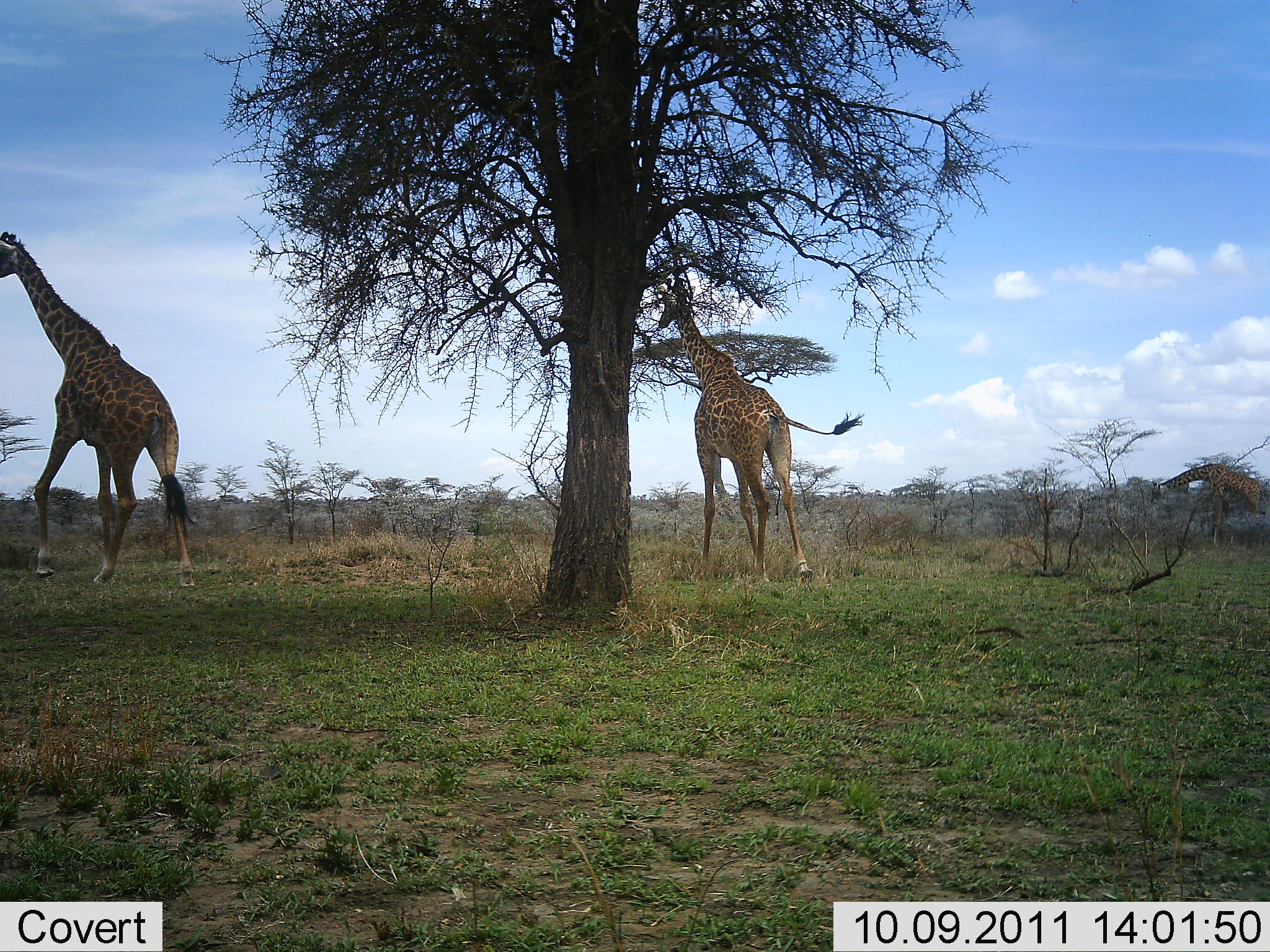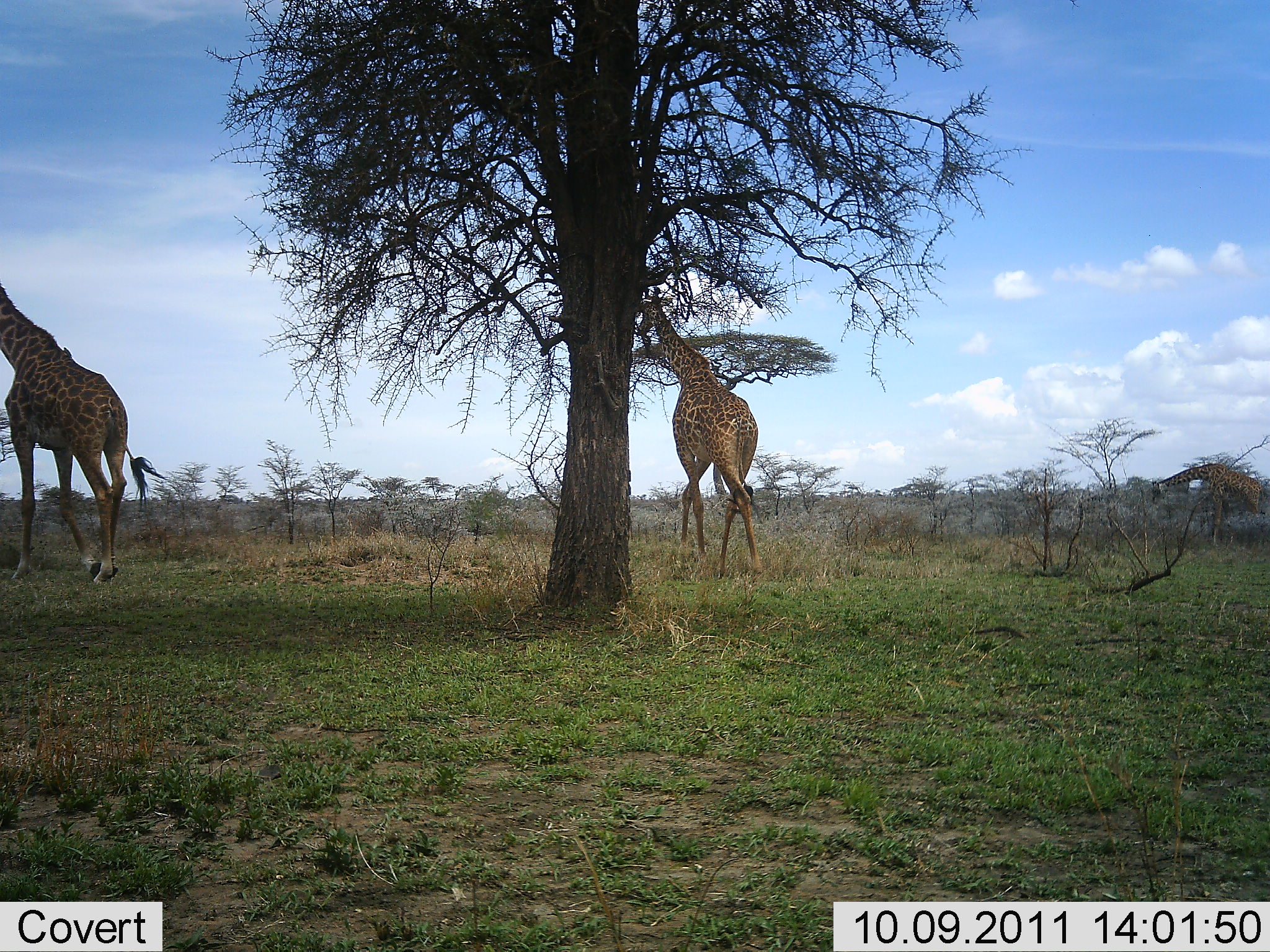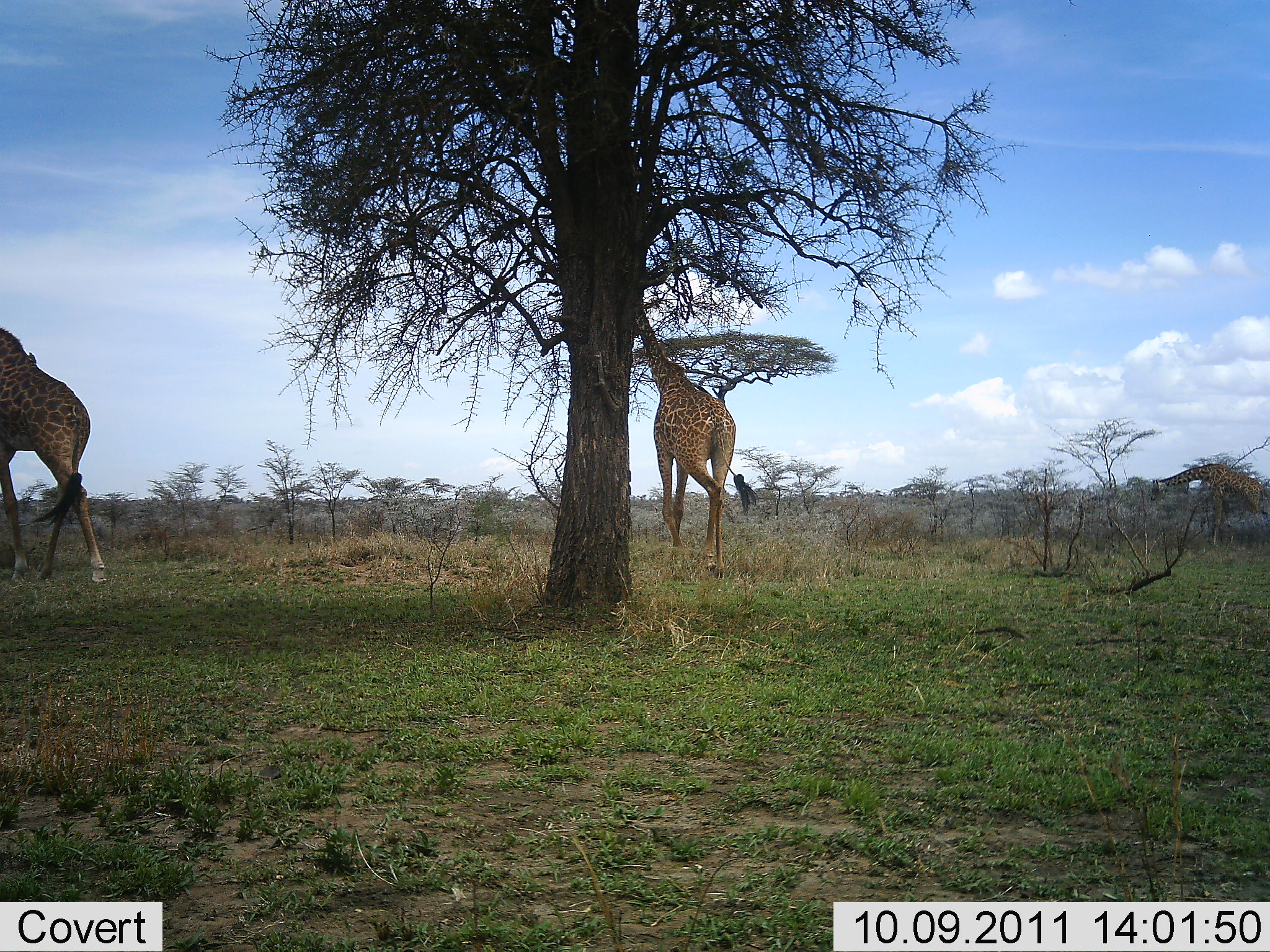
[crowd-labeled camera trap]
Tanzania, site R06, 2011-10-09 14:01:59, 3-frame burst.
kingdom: Animalia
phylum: Chordata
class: Mammalia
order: Artiodactyla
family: Giraffidae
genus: Giraffa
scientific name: Giraffa camelopardalis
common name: giraffe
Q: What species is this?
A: Giraffe (Giraffa camelopardalis).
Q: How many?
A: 3.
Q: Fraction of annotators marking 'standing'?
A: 27%.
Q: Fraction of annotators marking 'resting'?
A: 9%.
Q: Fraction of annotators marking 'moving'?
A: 91%.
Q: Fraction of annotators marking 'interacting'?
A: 0%.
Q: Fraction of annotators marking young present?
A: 0%.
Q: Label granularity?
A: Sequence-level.